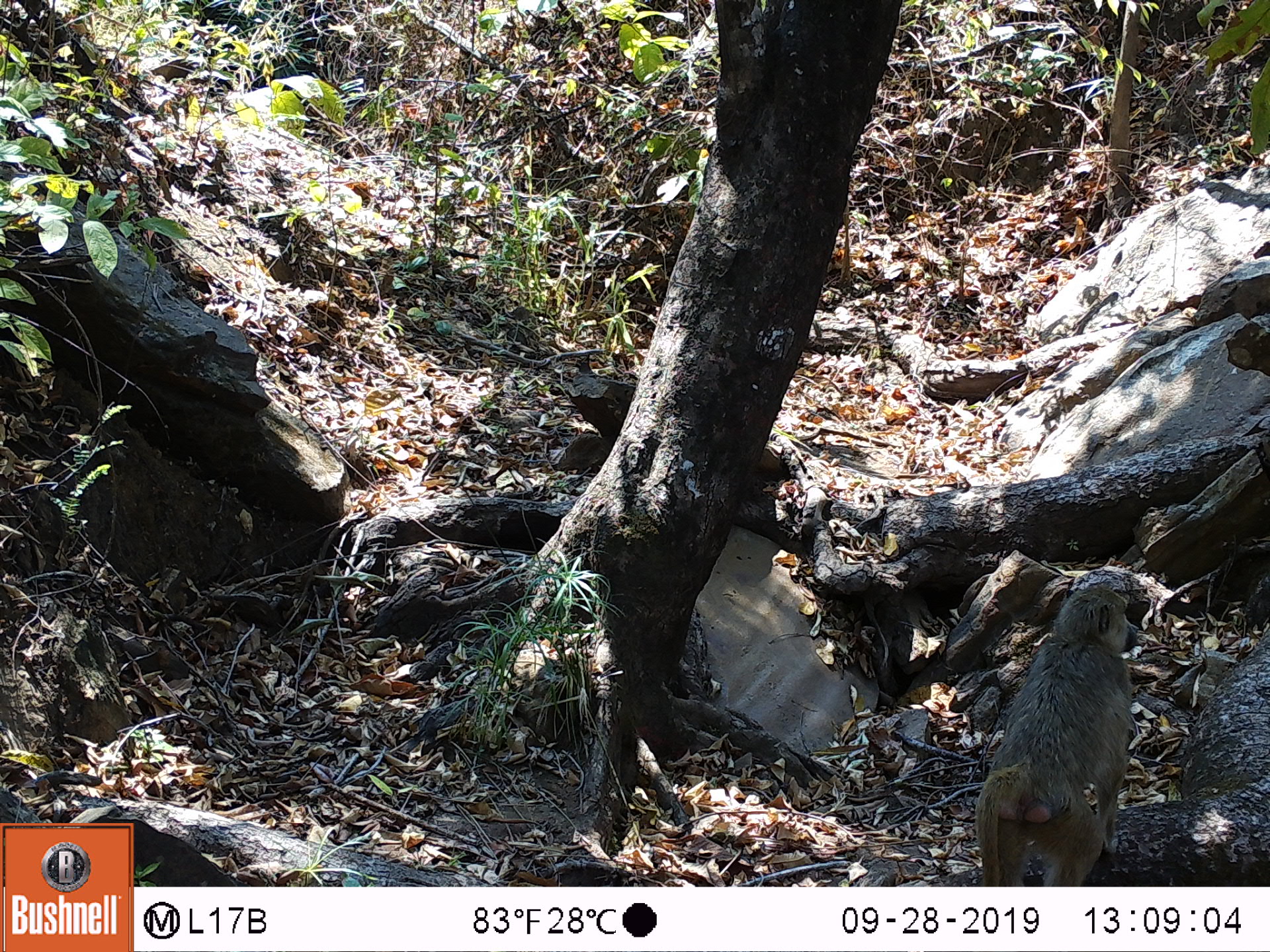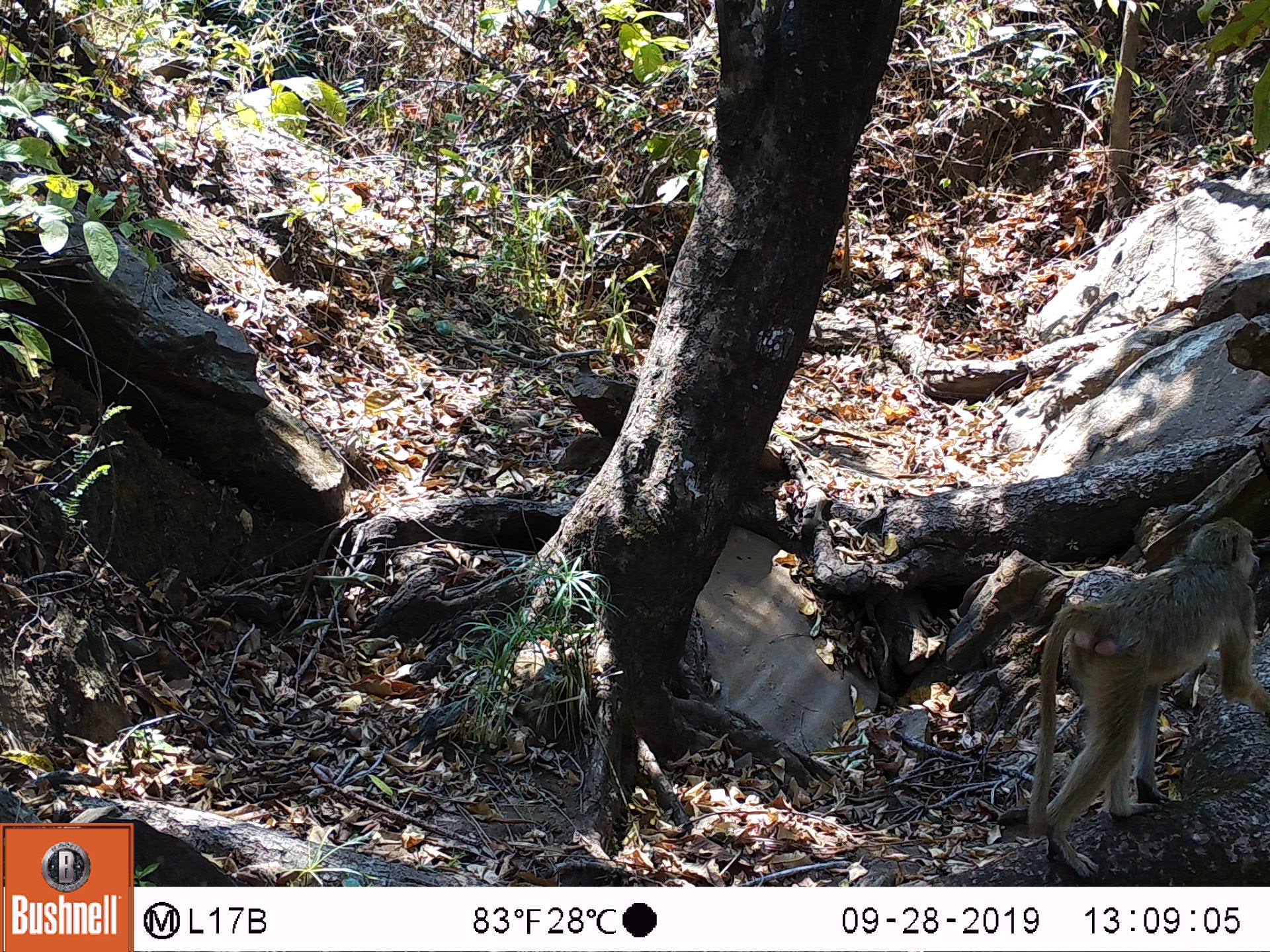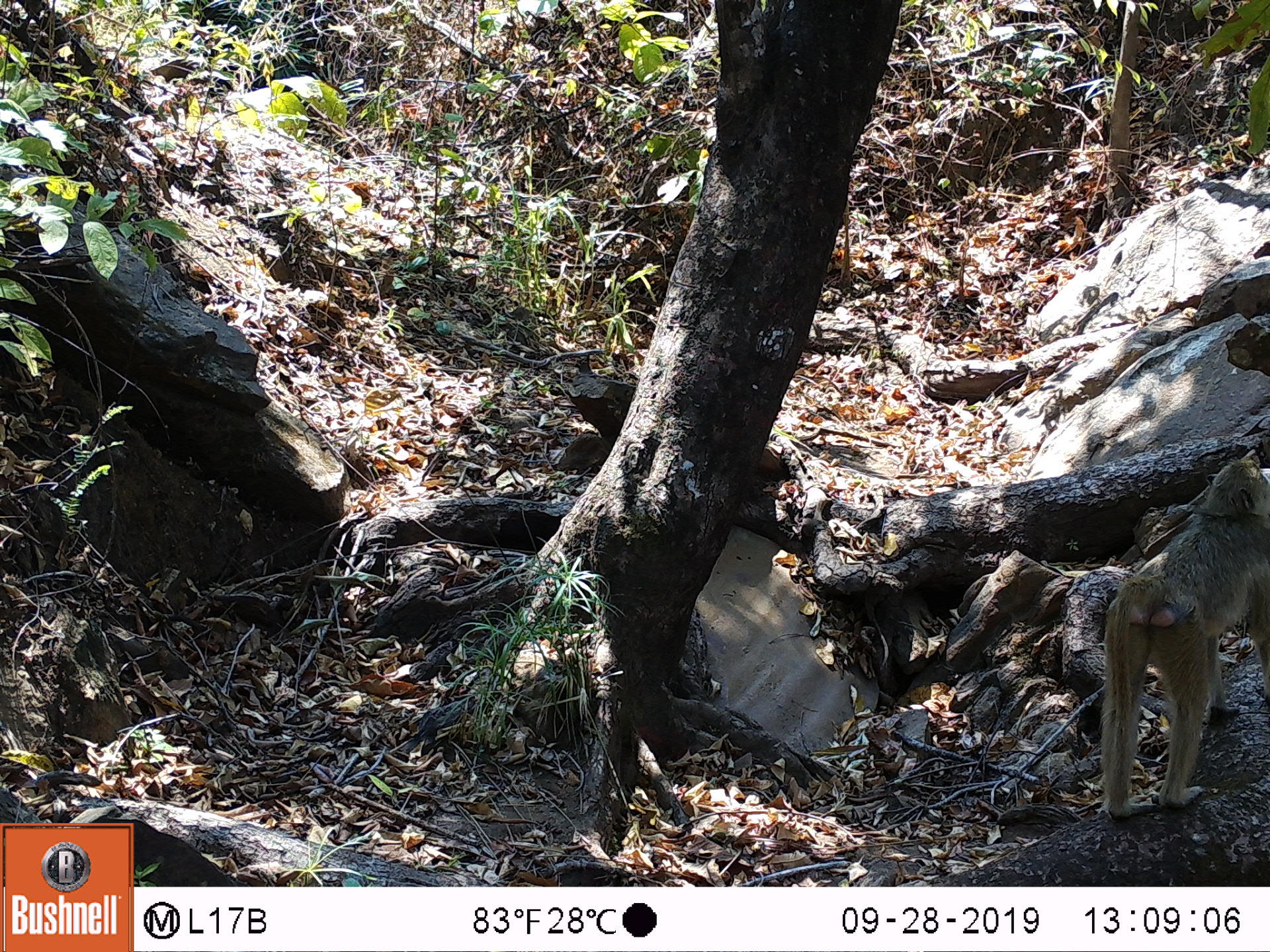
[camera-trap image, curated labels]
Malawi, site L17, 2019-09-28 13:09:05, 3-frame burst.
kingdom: Animalia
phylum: Chordata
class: Mammalia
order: Primates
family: Cercopithecidae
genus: Papio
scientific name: Papio cynocephalus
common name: yellow baboon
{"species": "yellow baboon (Papio cynocephalus)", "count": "1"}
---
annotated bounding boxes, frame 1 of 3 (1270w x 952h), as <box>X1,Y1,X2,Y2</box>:
yellow baboon: <box>968,577,1147,878</box>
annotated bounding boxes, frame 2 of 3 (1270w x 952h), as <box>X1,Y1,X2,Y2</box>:
yellow baboon: <box>1017,518,1262,873</box>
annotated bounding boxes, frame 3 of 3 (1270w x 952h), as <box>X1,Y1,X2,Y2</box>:
yellow baboon: <box>1094,452,1262,826</box>